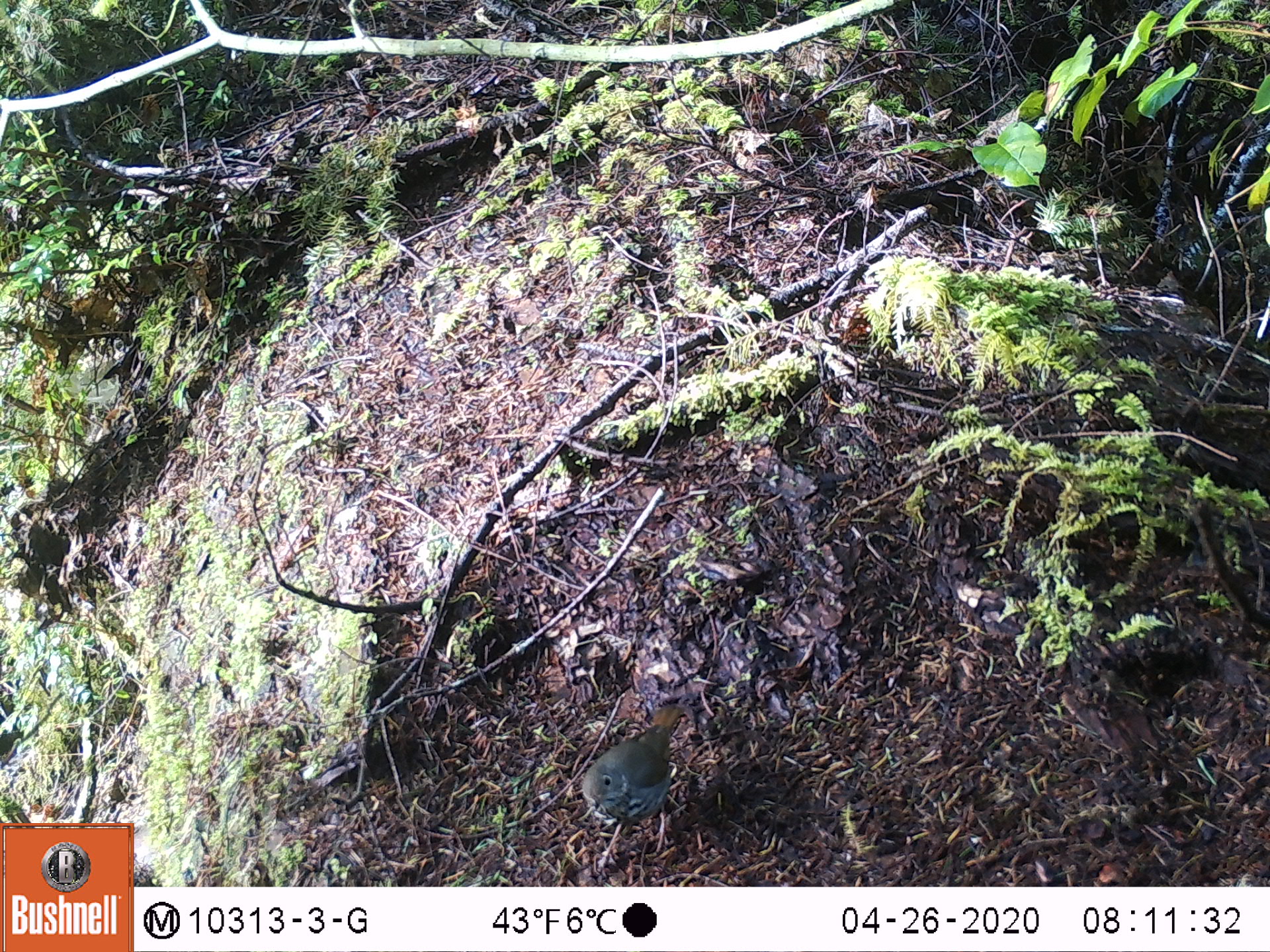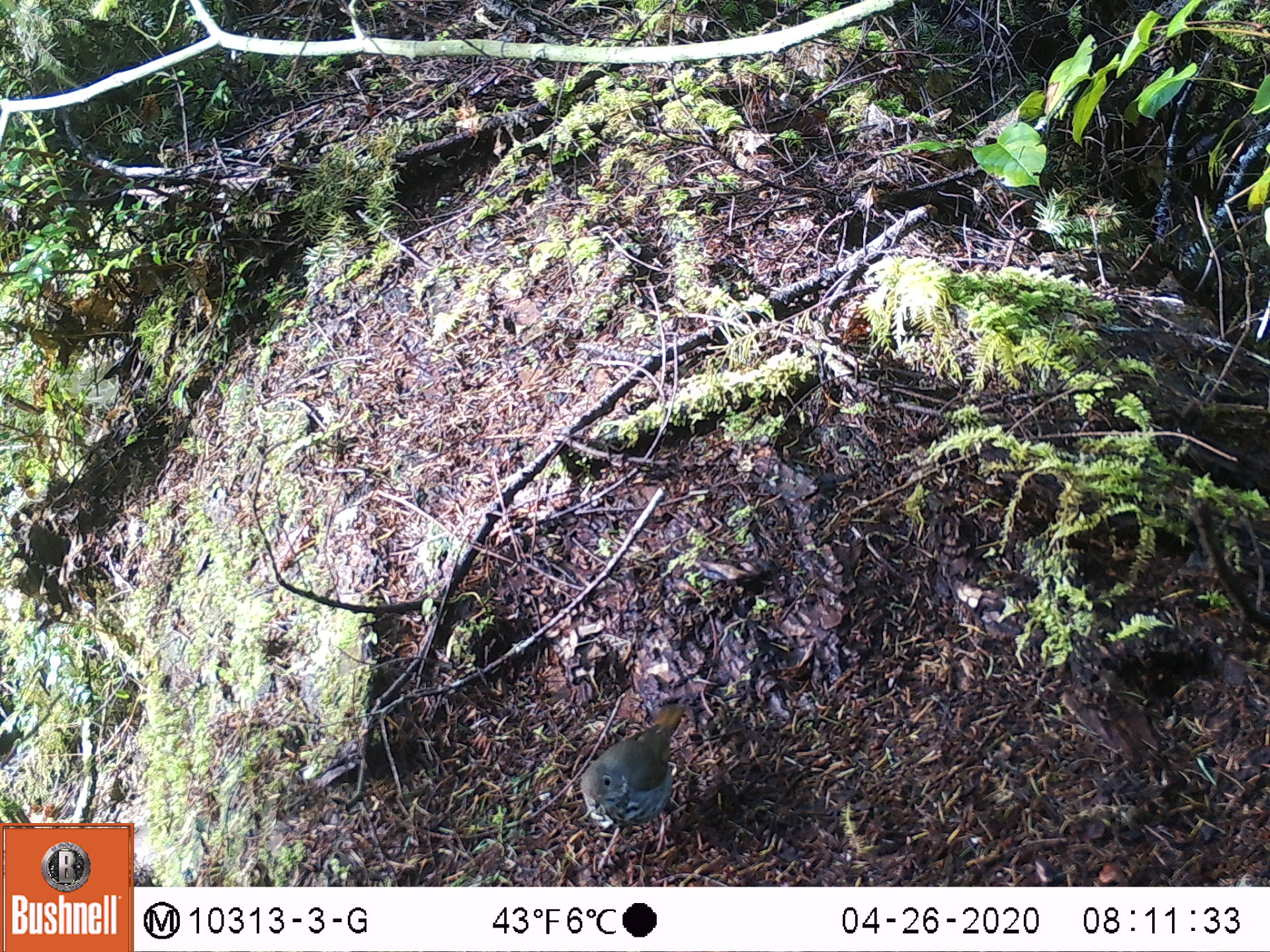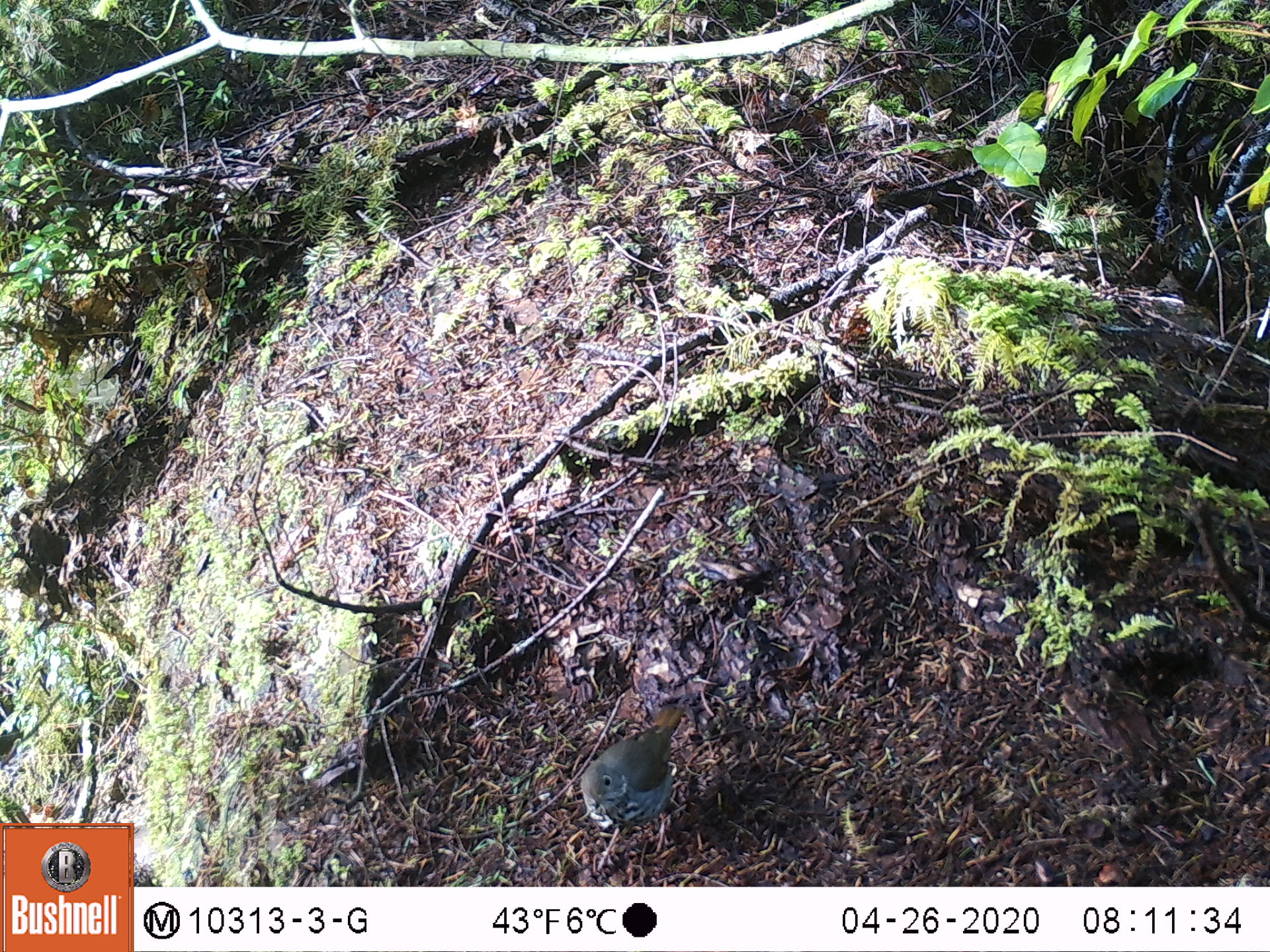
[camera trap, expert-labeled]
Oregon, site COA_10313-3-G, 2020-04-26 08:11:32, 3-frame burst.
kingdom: Animalia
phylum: Chordata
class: Aves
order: Passeriformes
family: Turdidae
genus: Catharus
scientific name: Catharus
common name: brown thrushes and nightingale-thrushes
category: catharus species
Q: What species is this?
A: Catharus species (brown thrushes and nightingale-thrushes) (Catharus).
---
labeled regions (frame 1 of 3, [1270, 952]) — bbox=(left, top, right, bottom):
catharus species: bbox=(576, 690, 698, 880)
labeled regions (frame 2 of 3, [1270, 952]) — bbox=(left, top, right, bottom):
catharus species: bbox=(569, 691, 702, 880)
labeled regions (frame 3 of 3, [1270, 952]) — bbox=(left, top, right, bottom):
catharus species: bbox=(571, 693, 698, 881)